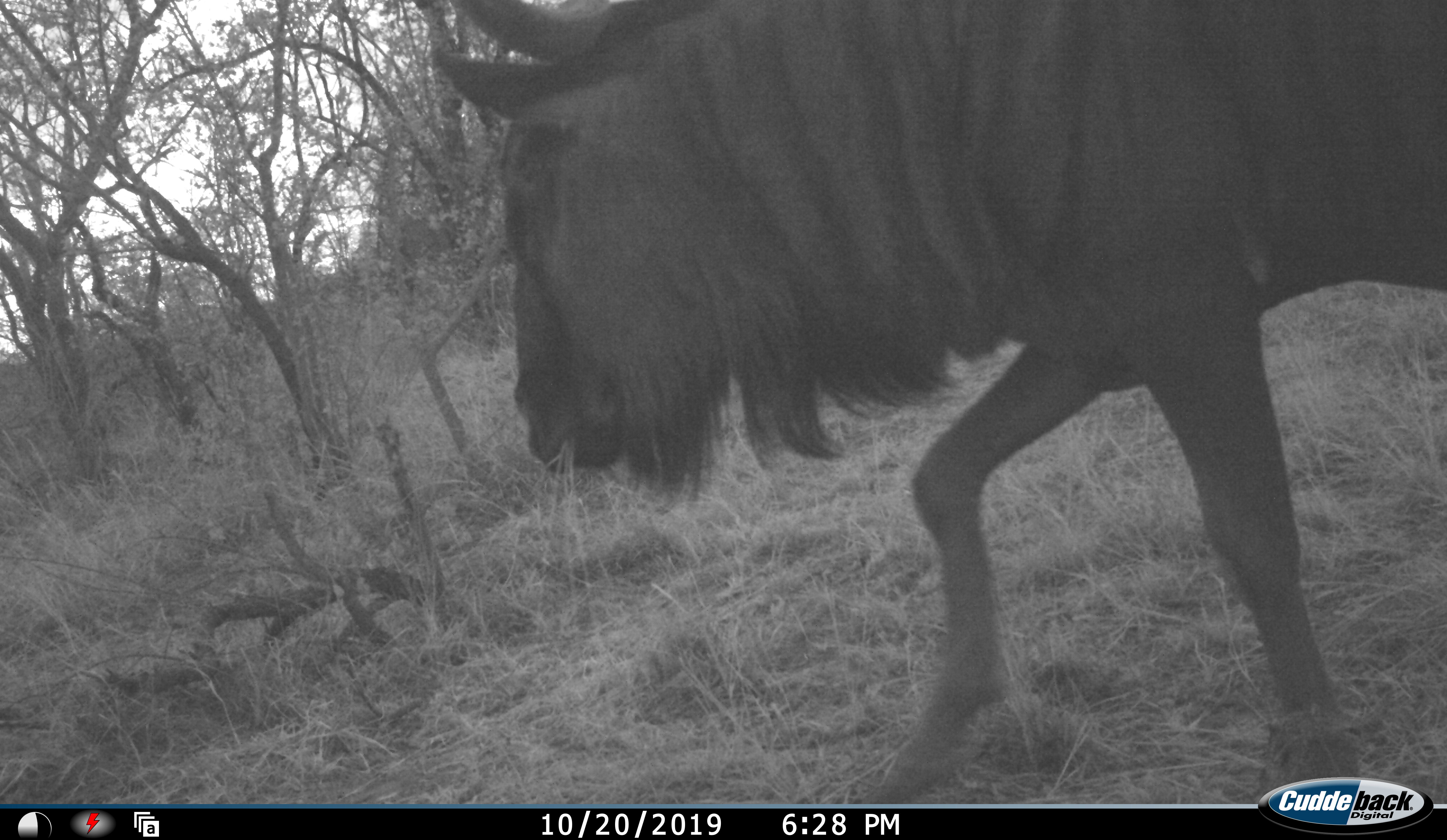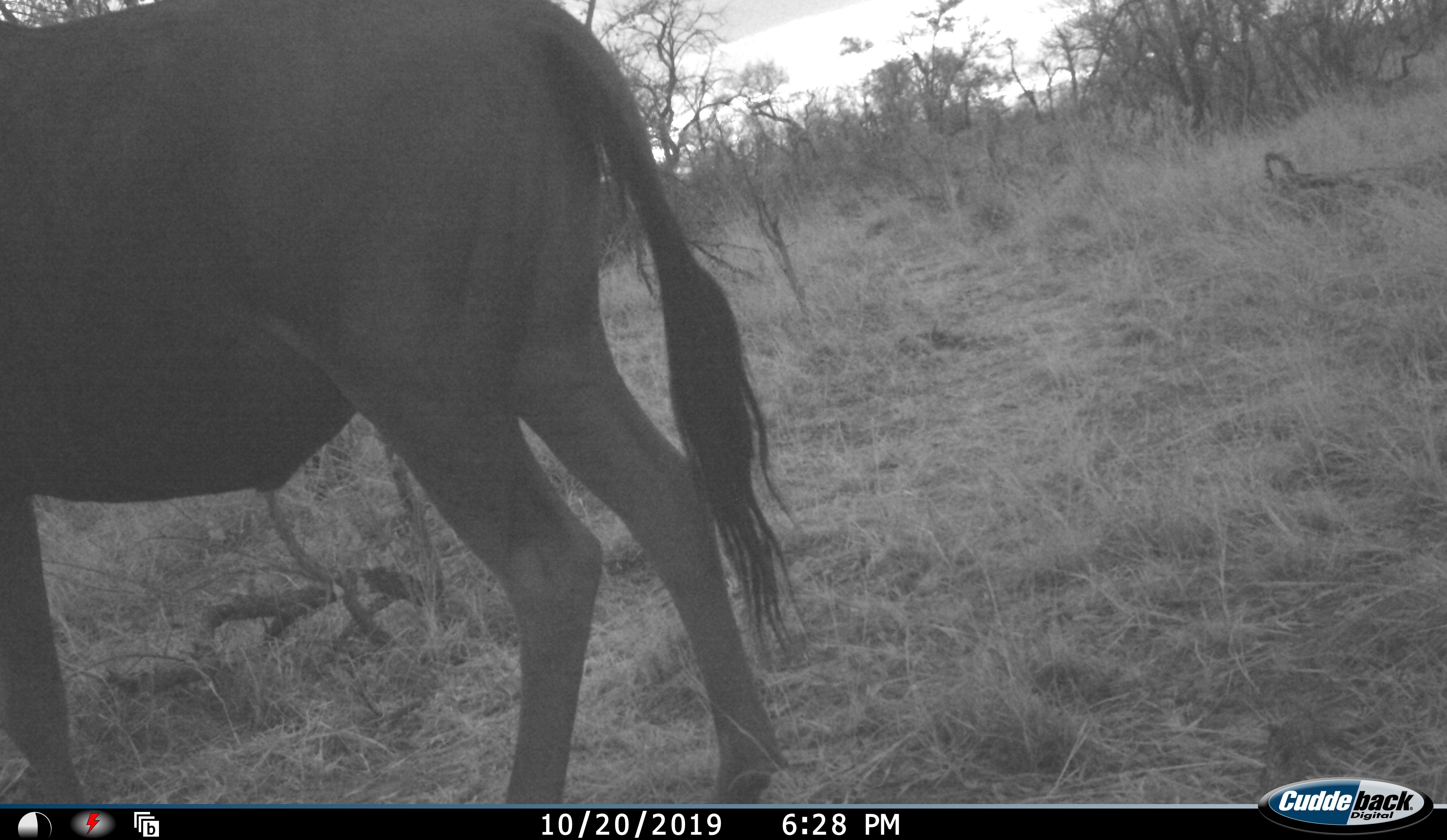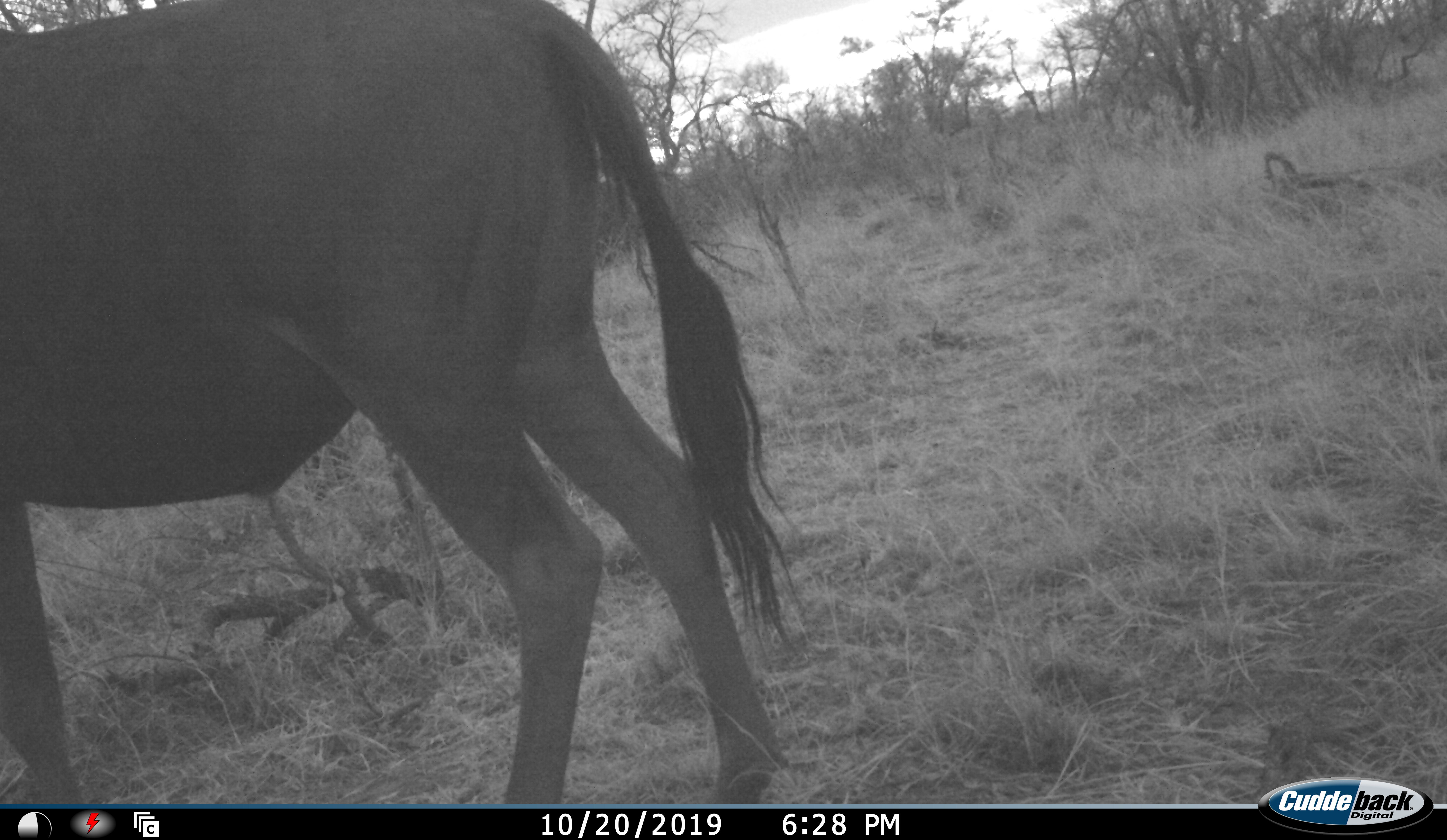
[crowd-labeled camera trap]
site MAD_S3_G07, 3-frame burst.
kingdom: Animalia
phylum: Chordata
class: Mammalia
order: Artiodactyla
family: Bovidae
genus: Connochaetes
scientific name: Connochaetes taurinus taurinus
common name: blue wildebeest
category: wildebeestblue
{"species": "wildebeestblue (blue wildebeest) (Connochaetes taurinus taurinus)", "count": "1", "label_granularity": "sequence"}